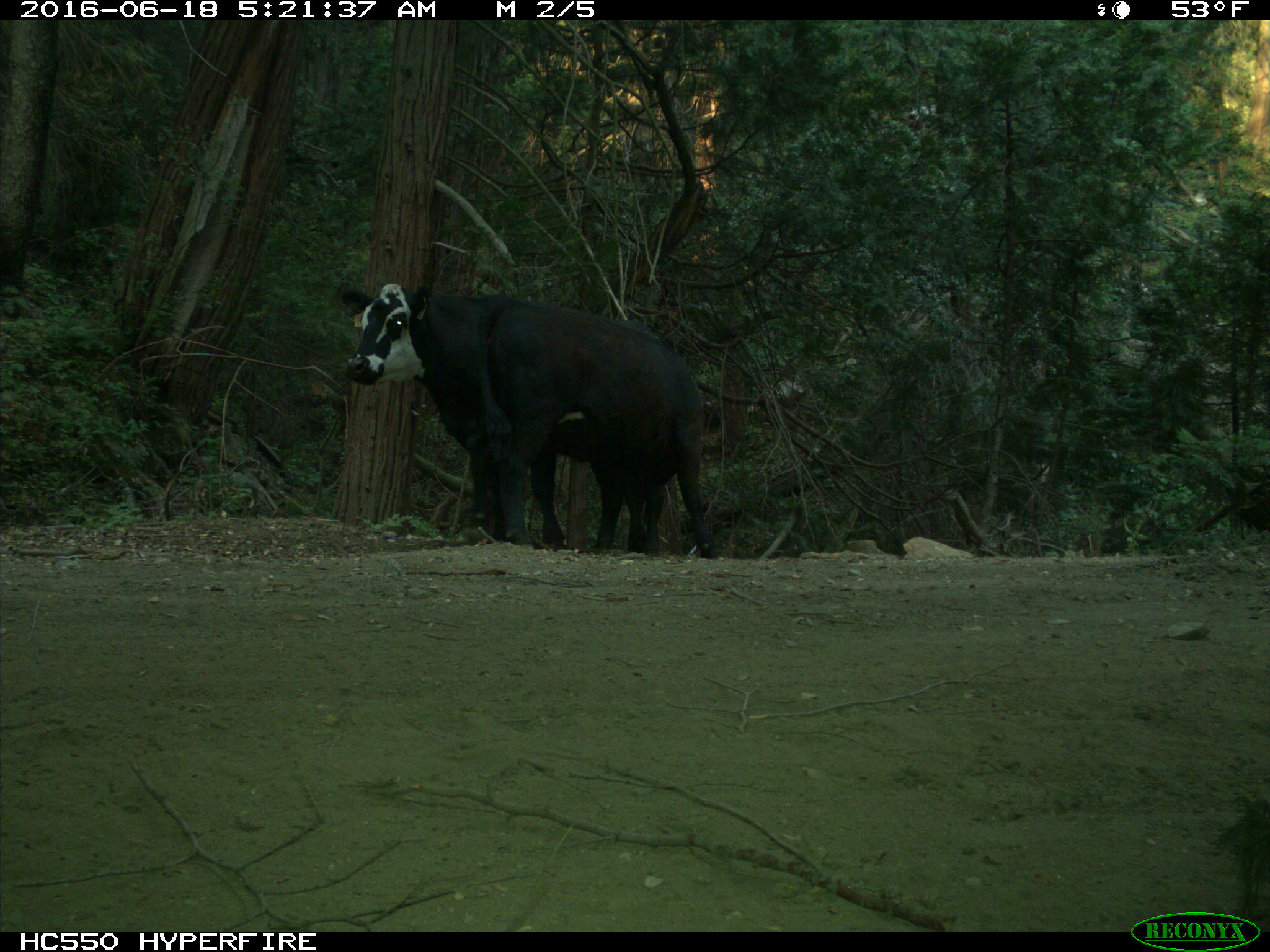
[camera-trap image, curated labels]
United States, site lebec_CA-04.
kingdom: Animalia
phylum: Chordata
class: Mammalia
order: Artiodactyla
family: Bovidae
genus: Bos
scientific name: Bos taurus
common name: domestic cow